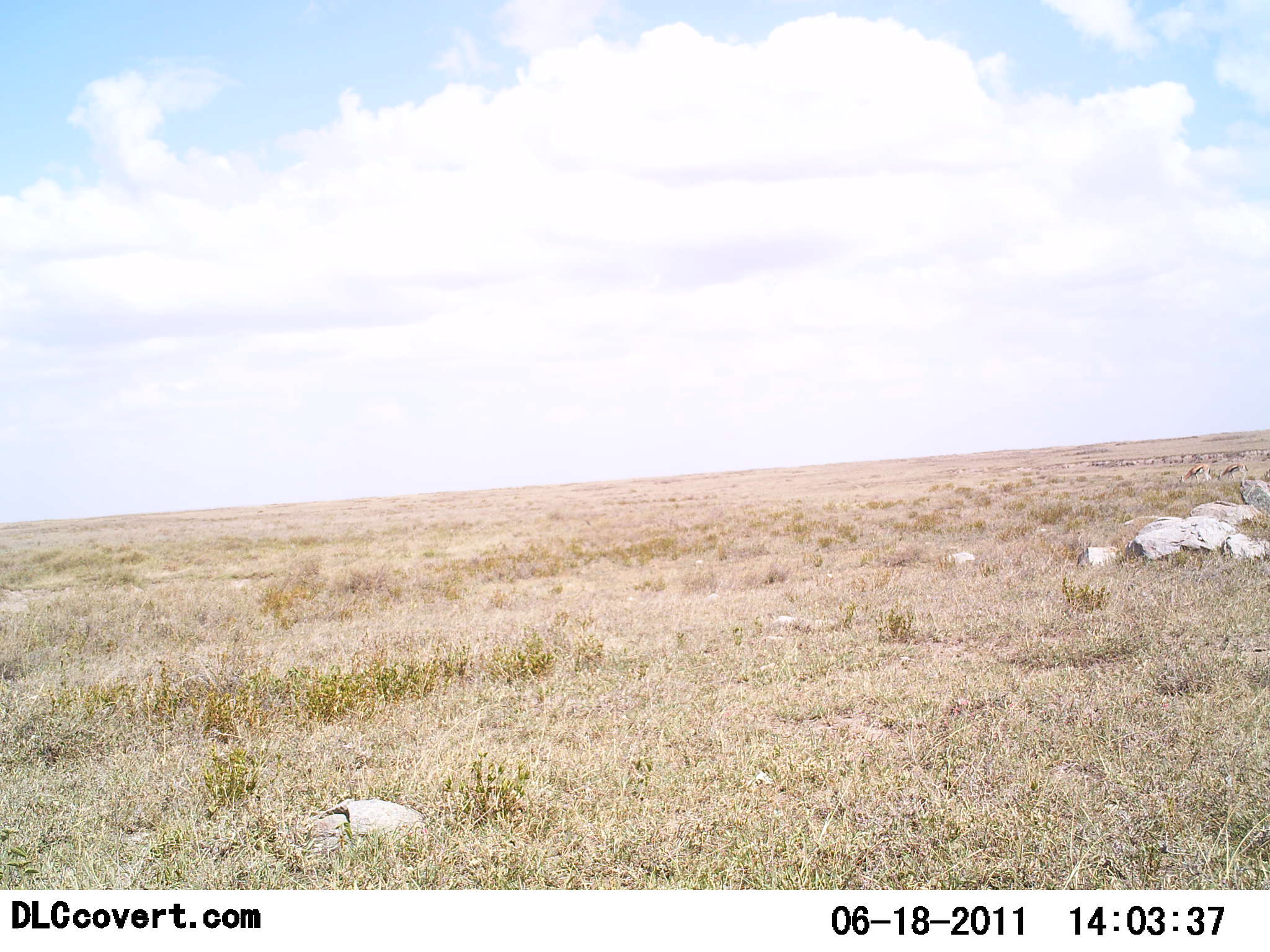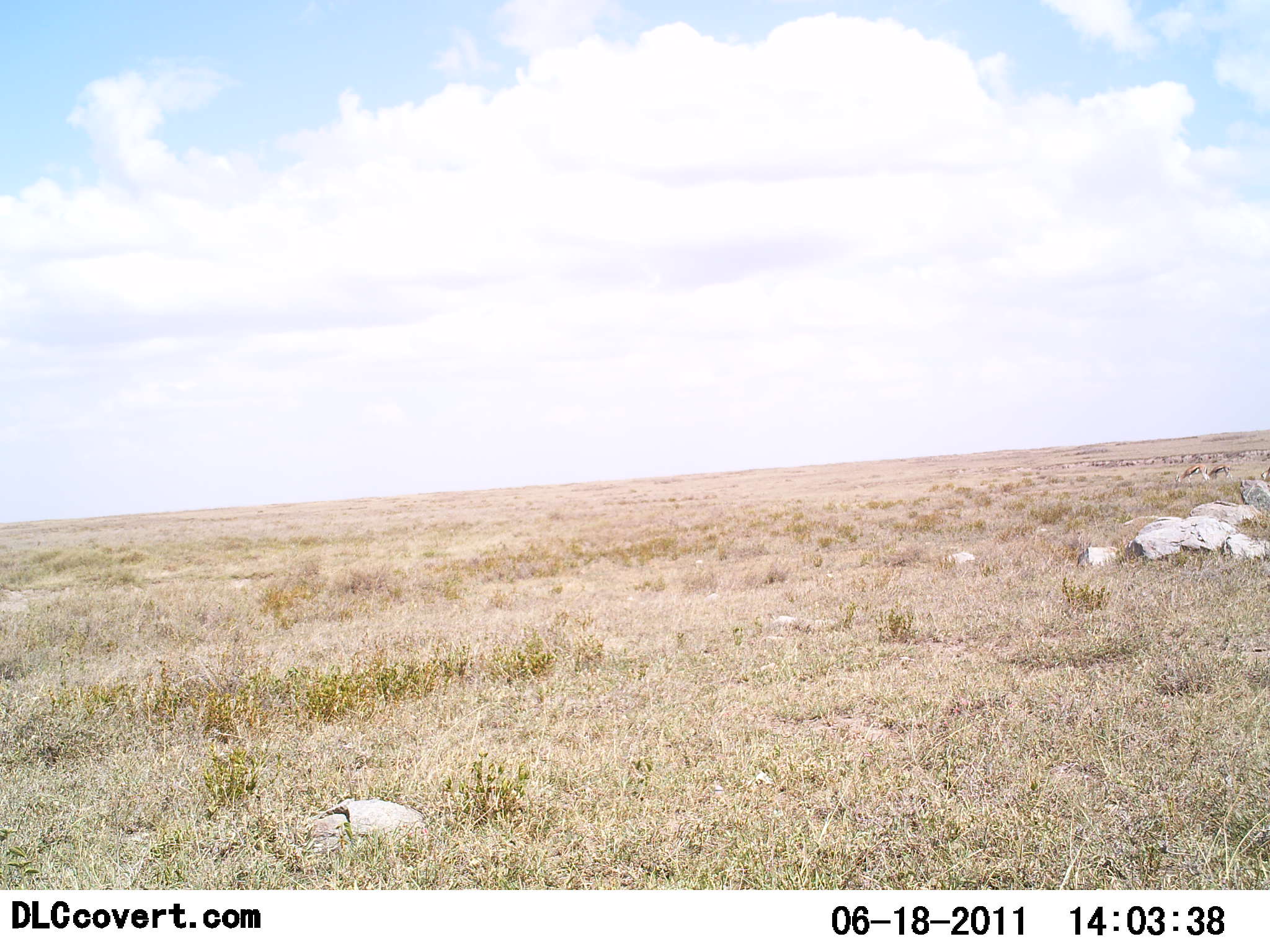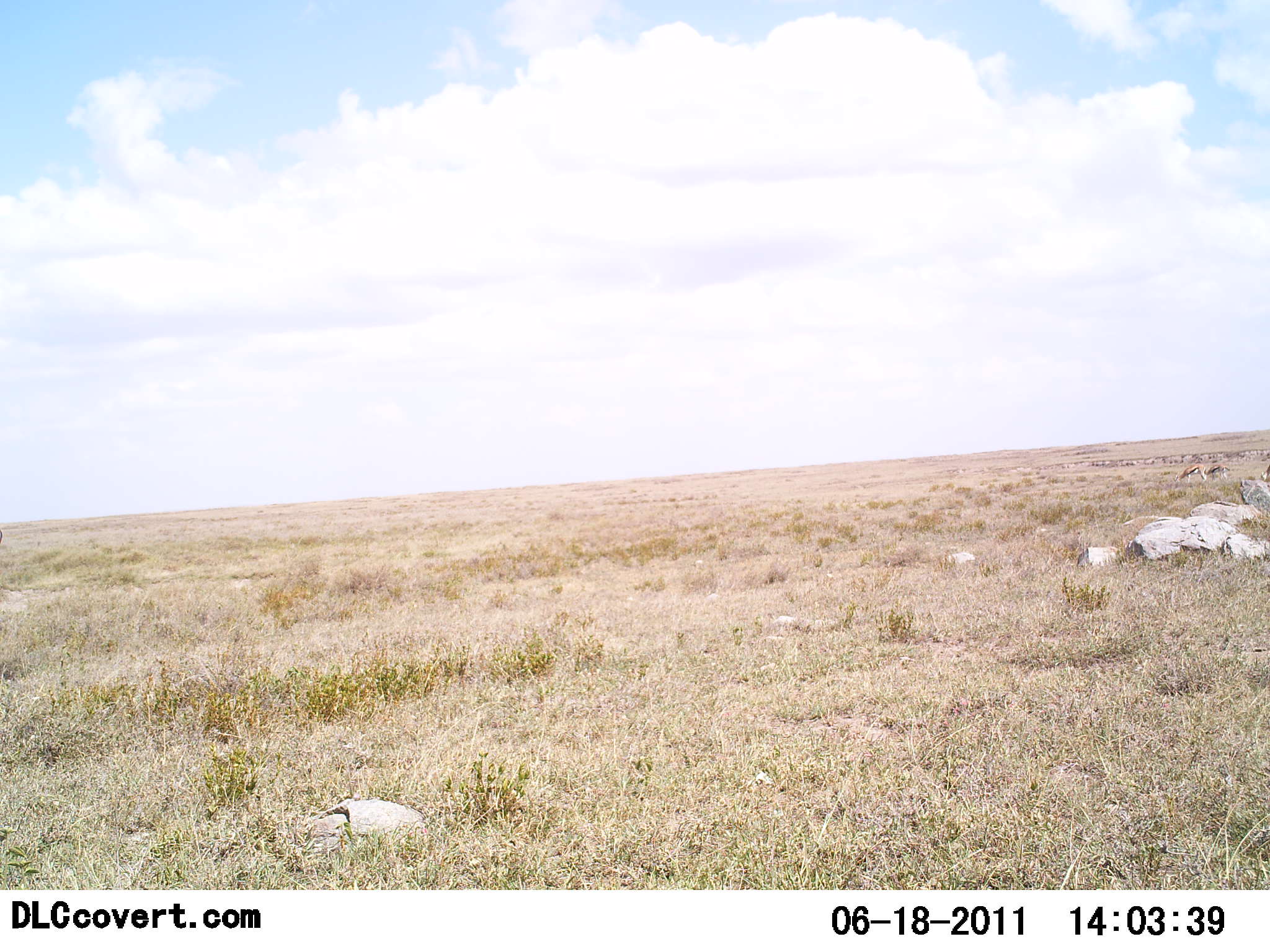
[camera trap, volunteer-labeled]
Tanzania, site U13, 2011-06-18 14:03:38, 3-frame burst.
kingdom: Animalia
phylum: Chordata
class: Mammalia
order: Artiodactyla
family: Bovidae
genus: Eudorcas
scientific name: Eudorcas thomsonii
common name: thomson's gazelle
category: gazellethomsons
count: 3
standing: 17%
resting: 0%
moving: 58%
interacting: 0%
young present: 0%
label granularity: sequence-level